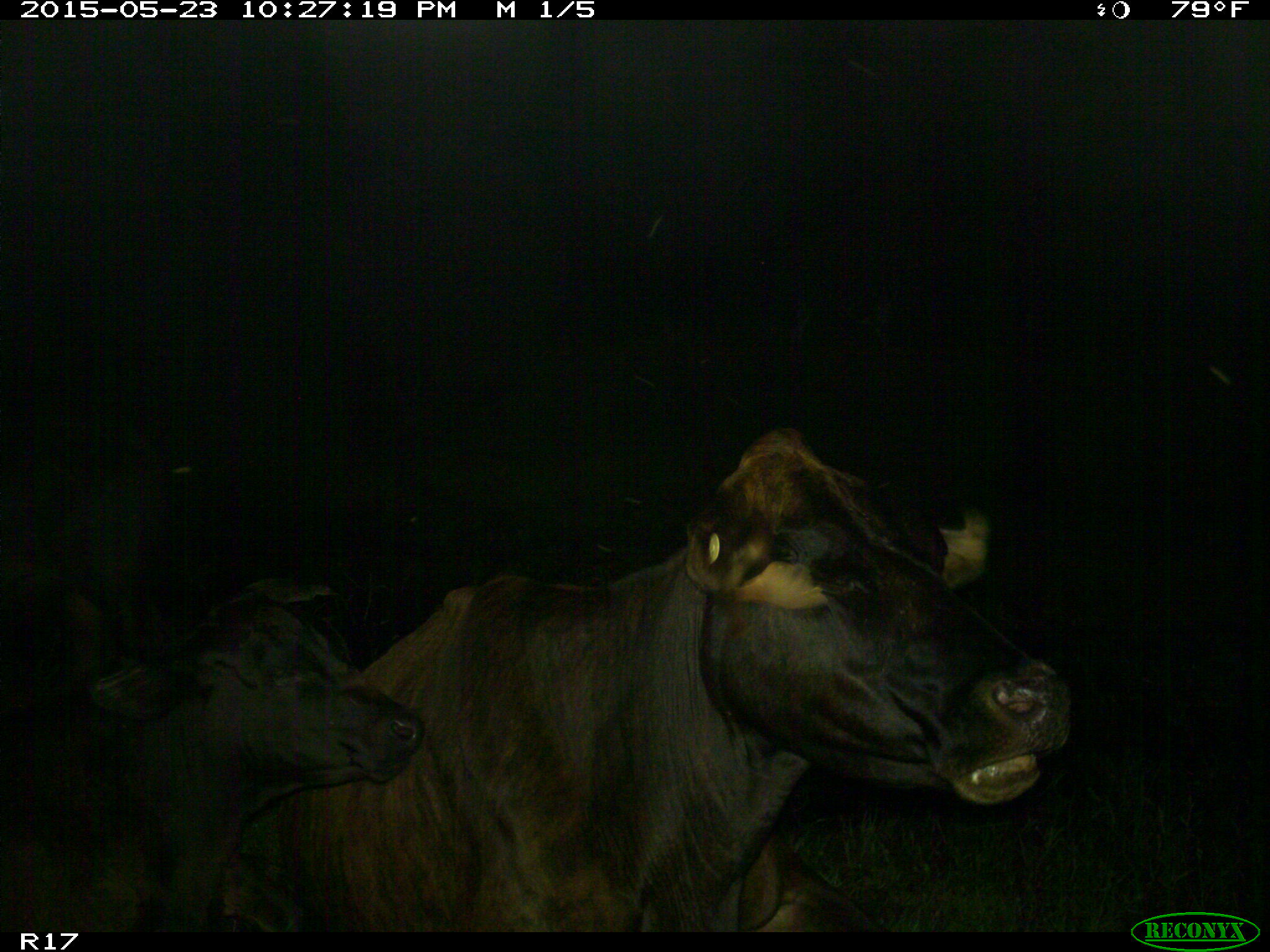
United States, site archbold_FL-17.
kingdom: Animalia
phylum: Chordata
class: Mammalia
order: Artiodactyla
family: Bovidae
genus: Bos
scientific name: Bos taurus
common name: domestic cow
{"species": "Bos taurus (domestic cow)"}